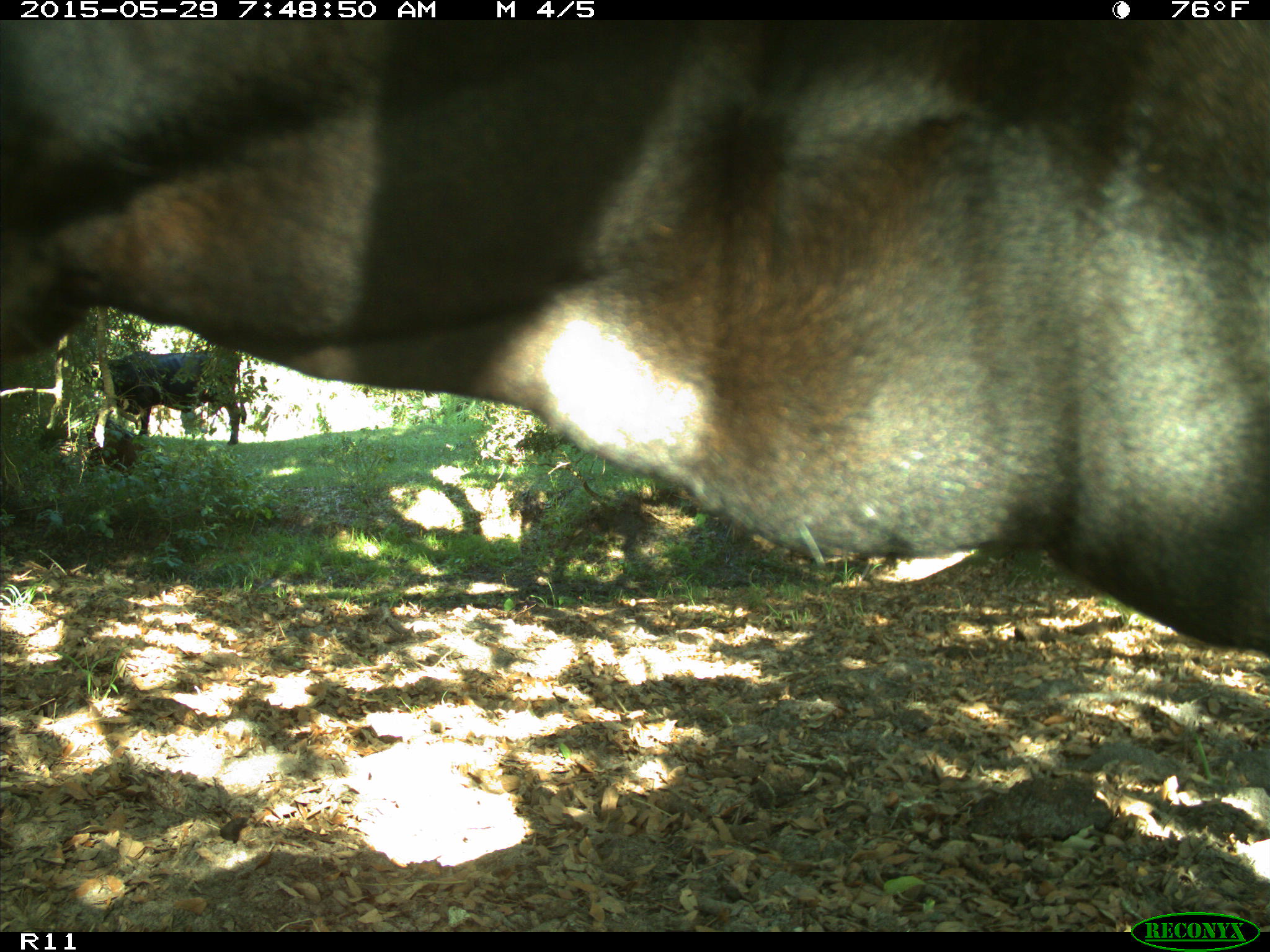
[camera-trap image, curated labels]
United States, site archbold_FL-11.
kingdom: Animalia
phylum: Chordata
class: Mammalia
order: Artiodactyla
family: Bovidae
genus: Bos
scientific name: Bos taurus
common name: domestic cow